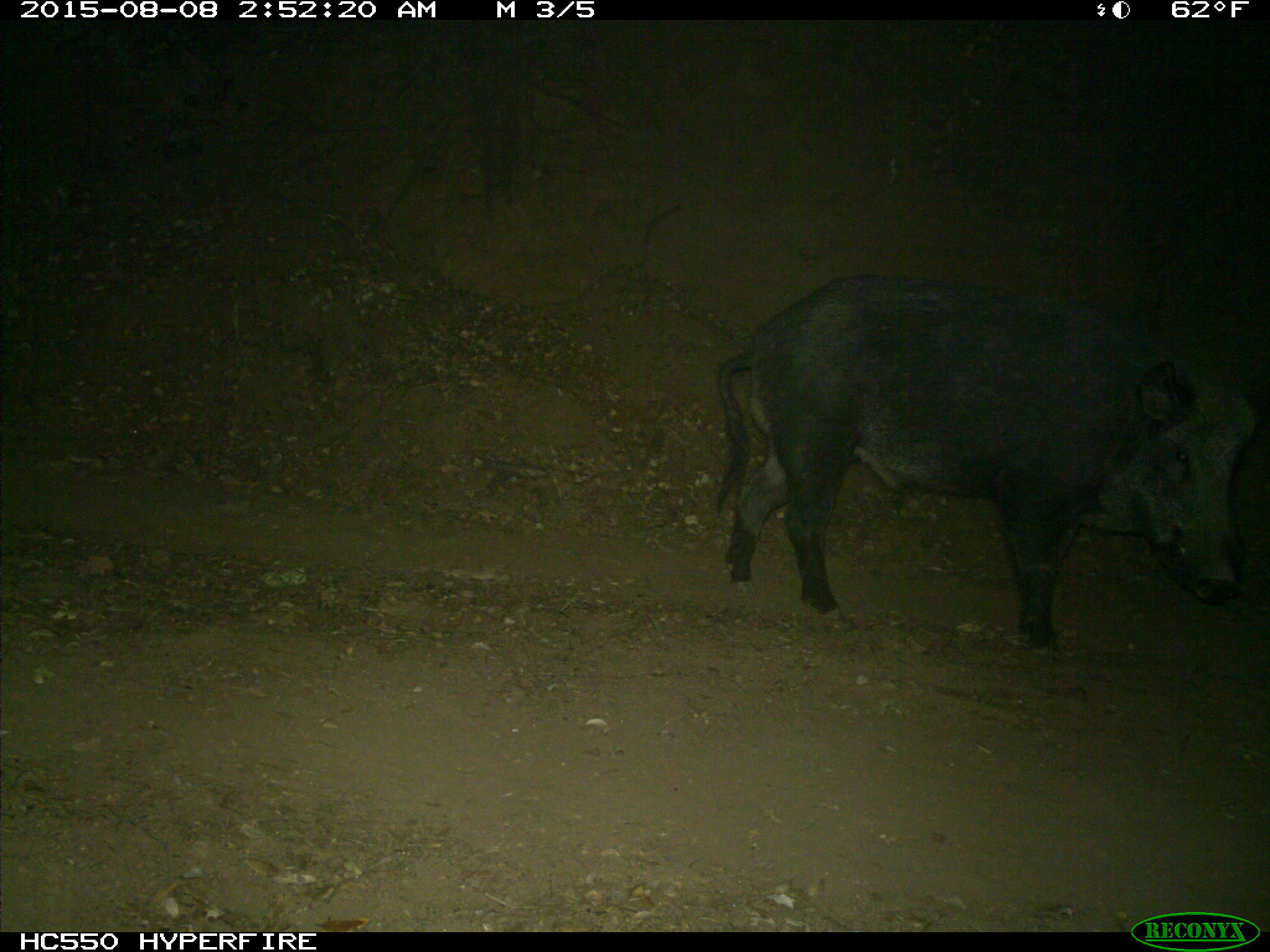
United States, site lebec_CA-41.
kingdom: Animalia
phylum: Chordata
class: Mammalia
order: Artiodactyla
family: Suidae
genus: Sus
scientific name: Sus scrofa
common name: wild boar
Sus scrofa (wild boar).